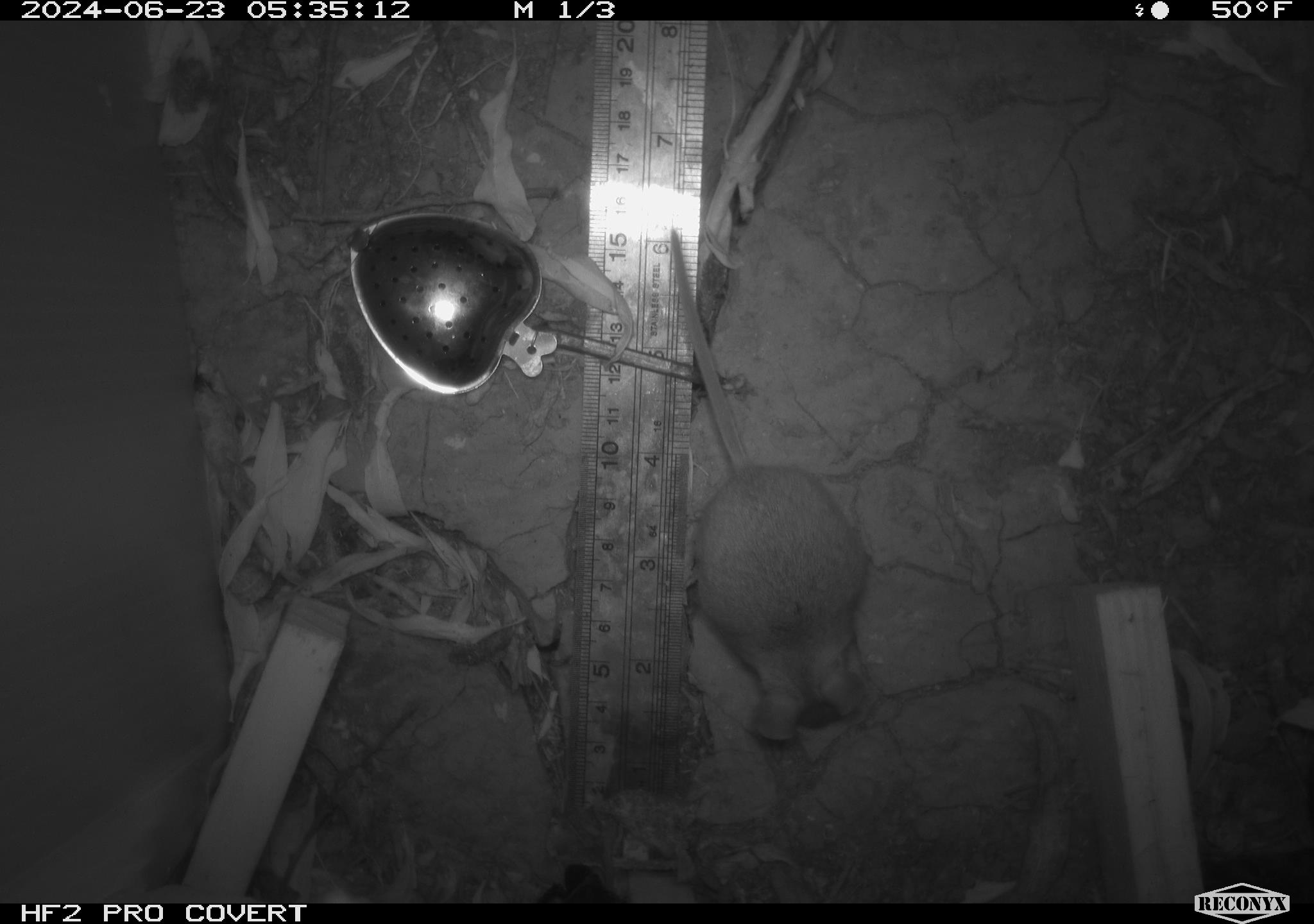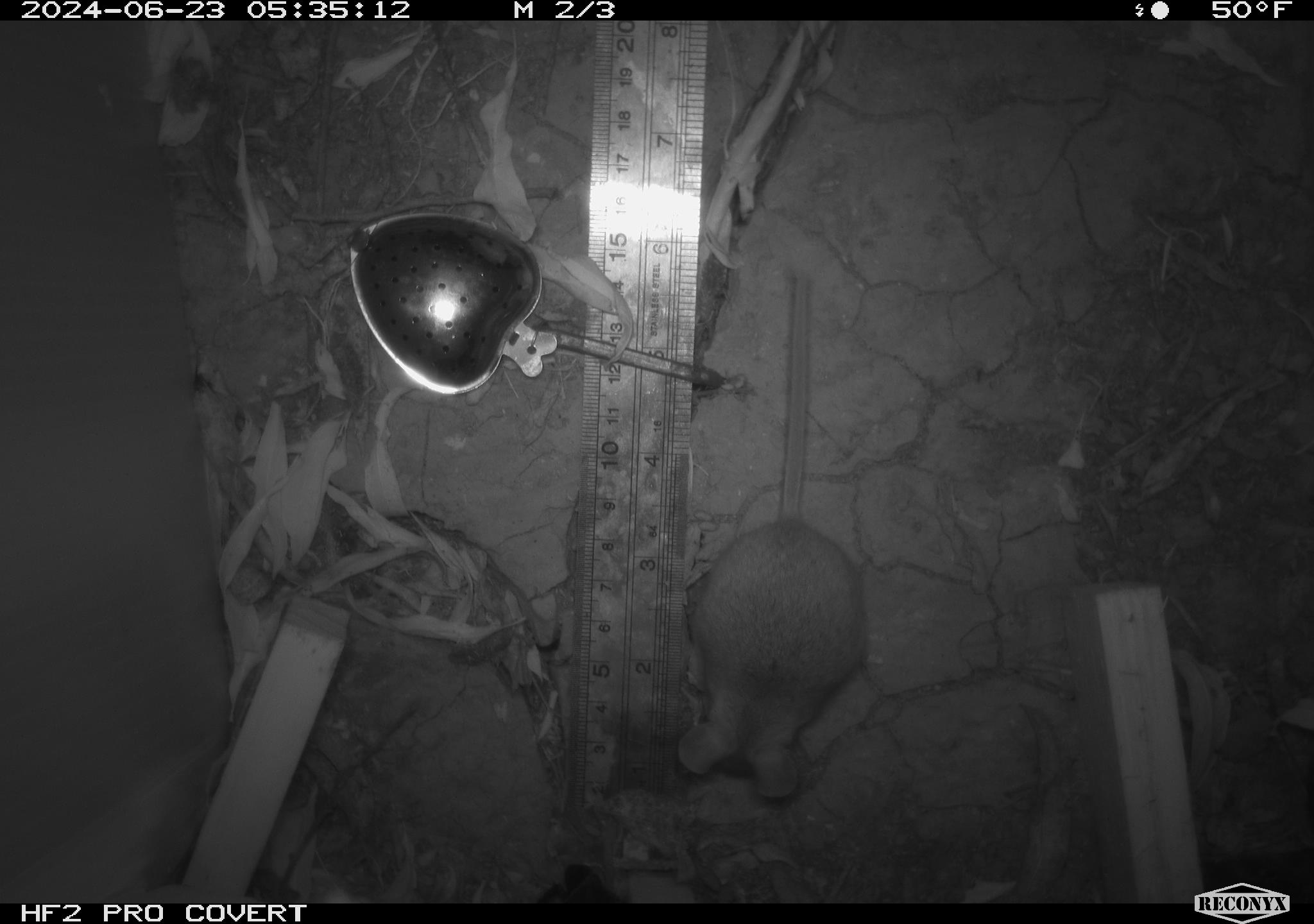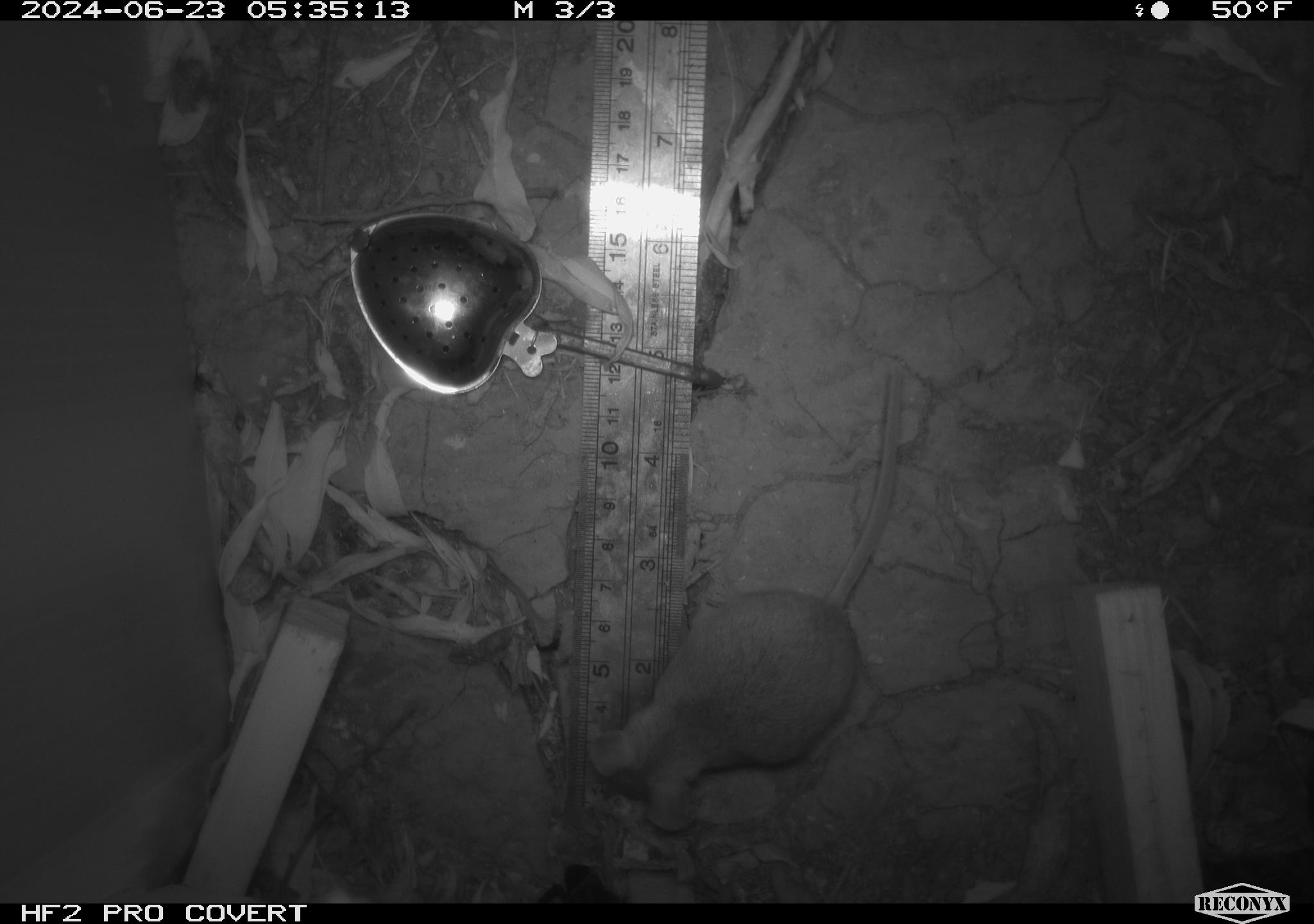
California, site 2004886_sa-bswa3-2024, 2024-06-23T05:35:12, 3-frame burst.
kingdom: Animalia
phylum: Chordata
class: Mammalia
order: Rodentia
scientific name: Rodentia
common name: mouse species